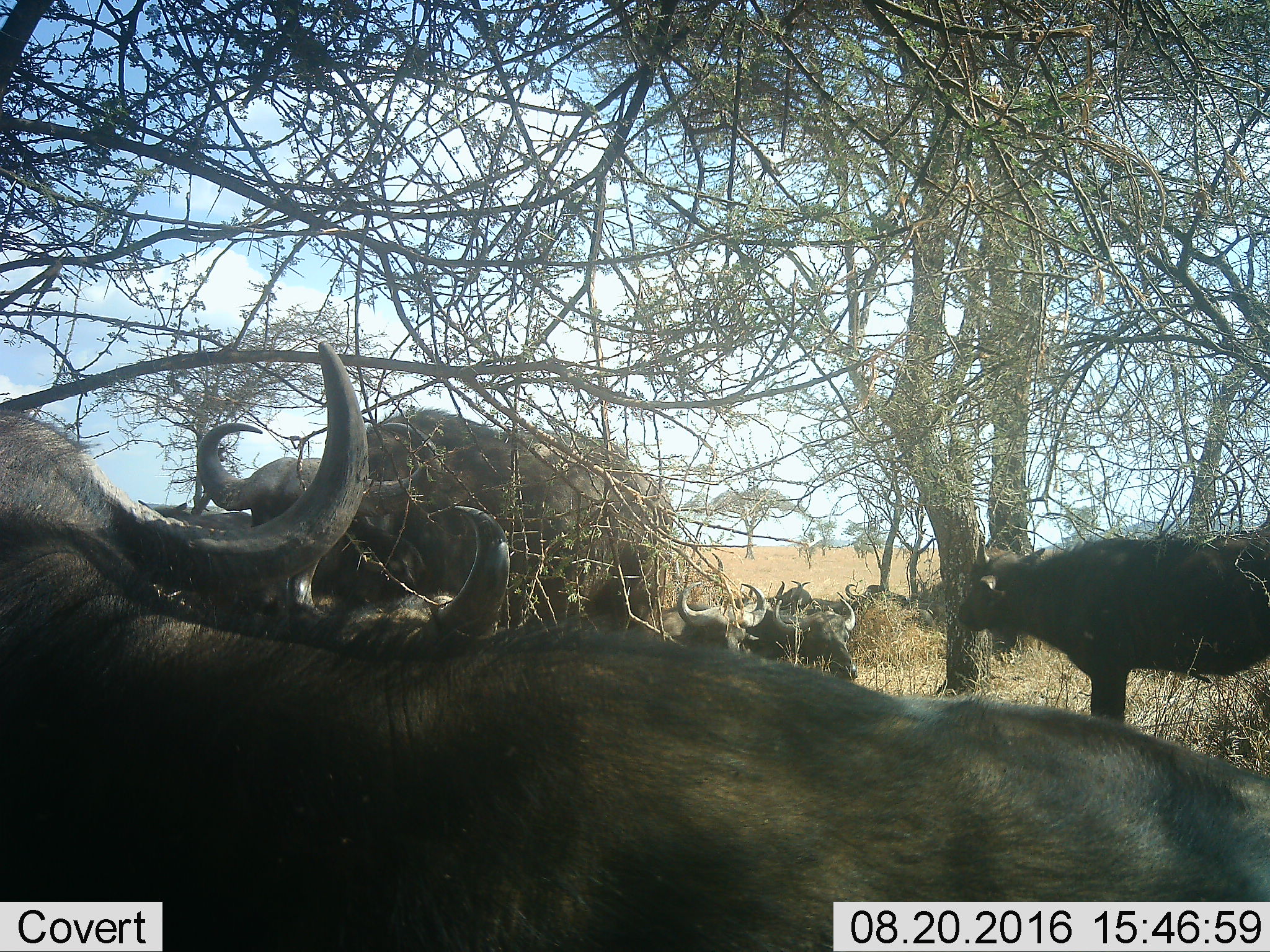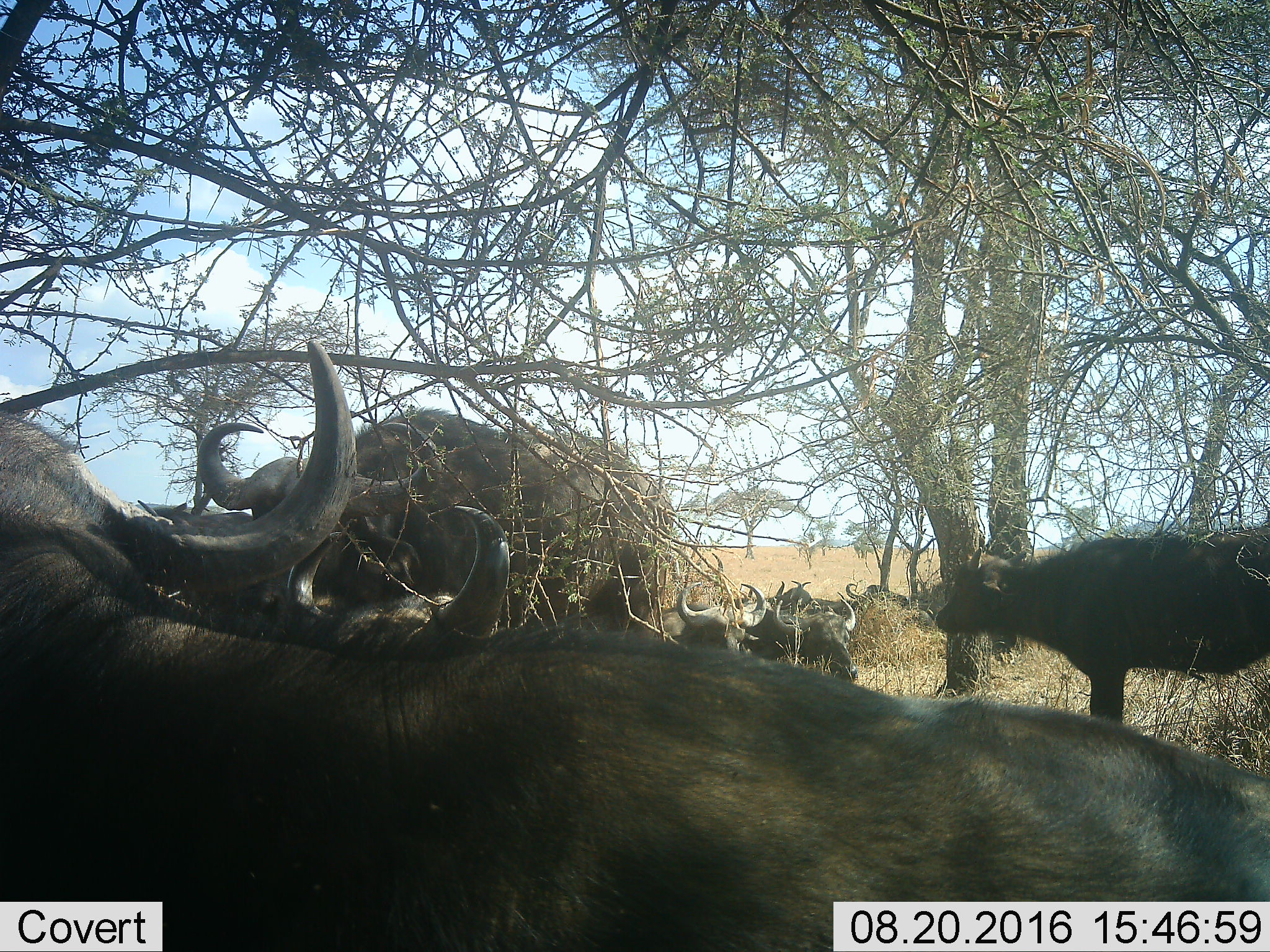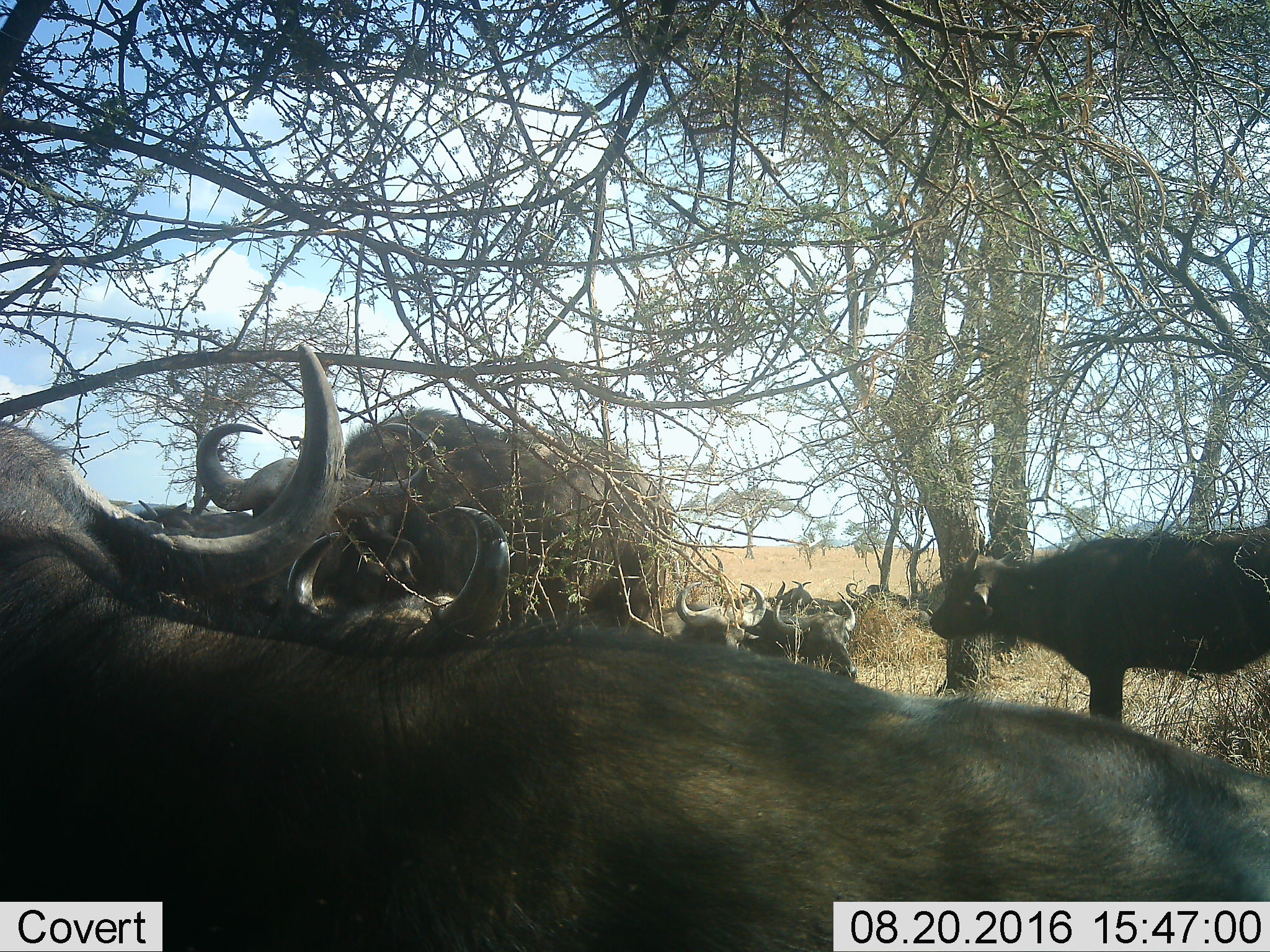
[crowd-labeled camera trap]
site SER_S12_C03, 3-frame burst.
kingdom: Animalia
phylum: Chordata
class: Mammalia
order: Artiodactyla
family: Bovidae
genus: Syncerus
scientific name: Syncerus caffer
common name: african buffalo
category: buffalo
Buffalo (african buffalo) (Syncerus caffer), count 11-50. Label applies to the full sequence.